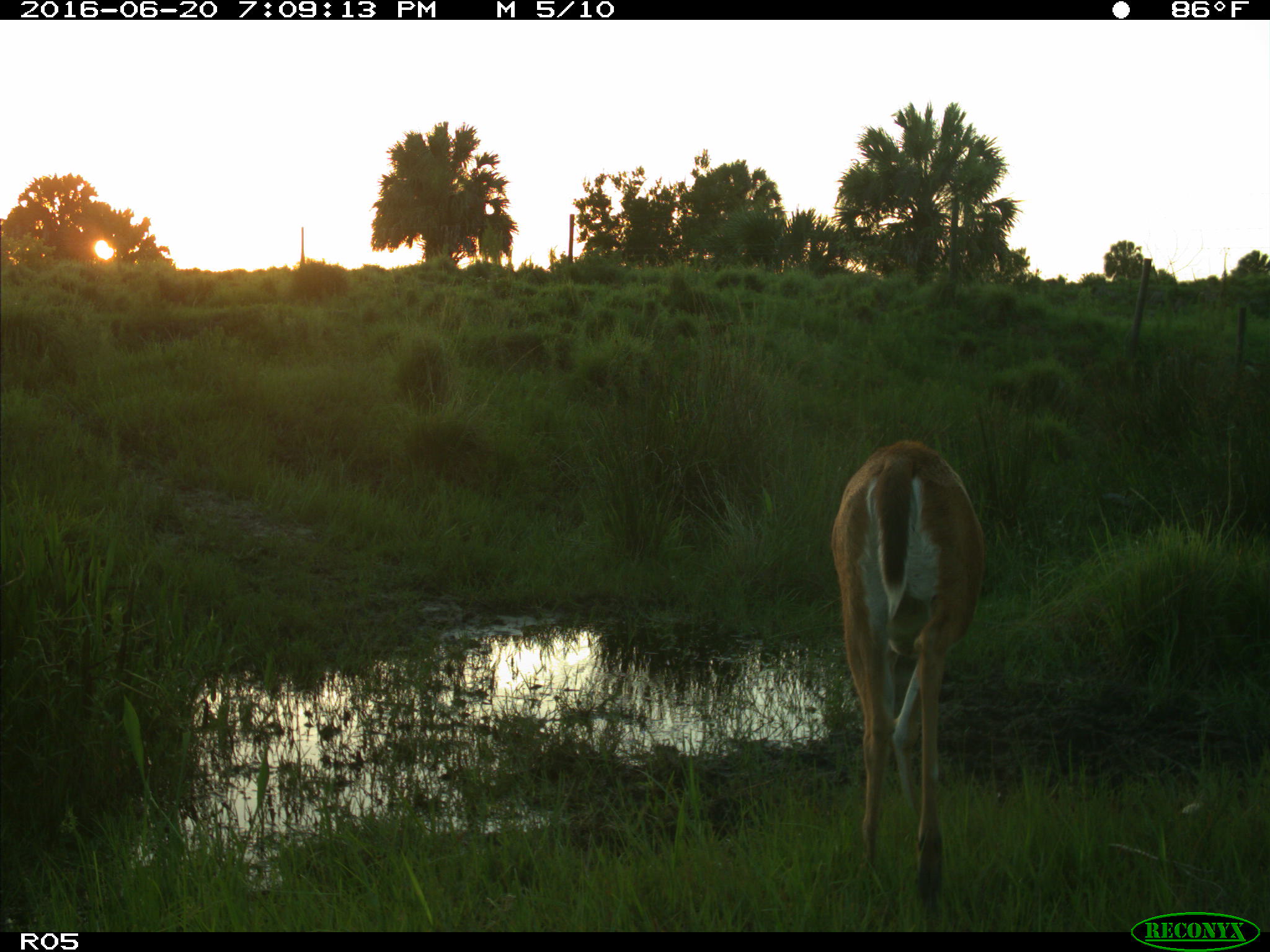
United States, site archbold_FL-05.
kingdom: Animalia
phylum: Chordata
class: Mammalia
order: Artiodactyla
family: Cervidae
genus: Odocoileus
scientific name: Odocoileus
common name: deer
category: unidentified deer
Unidentified deer (deer) (Odocoileus).